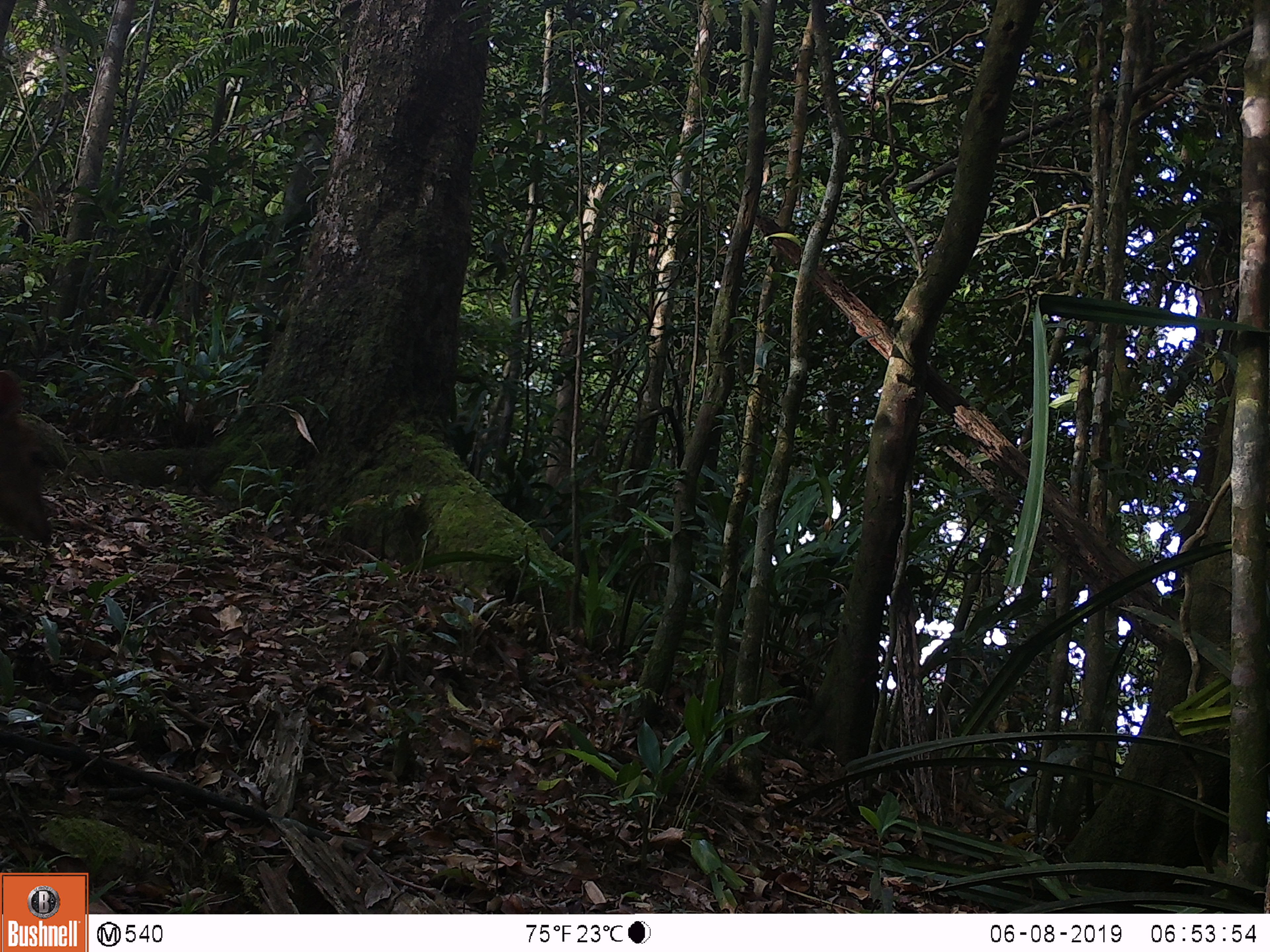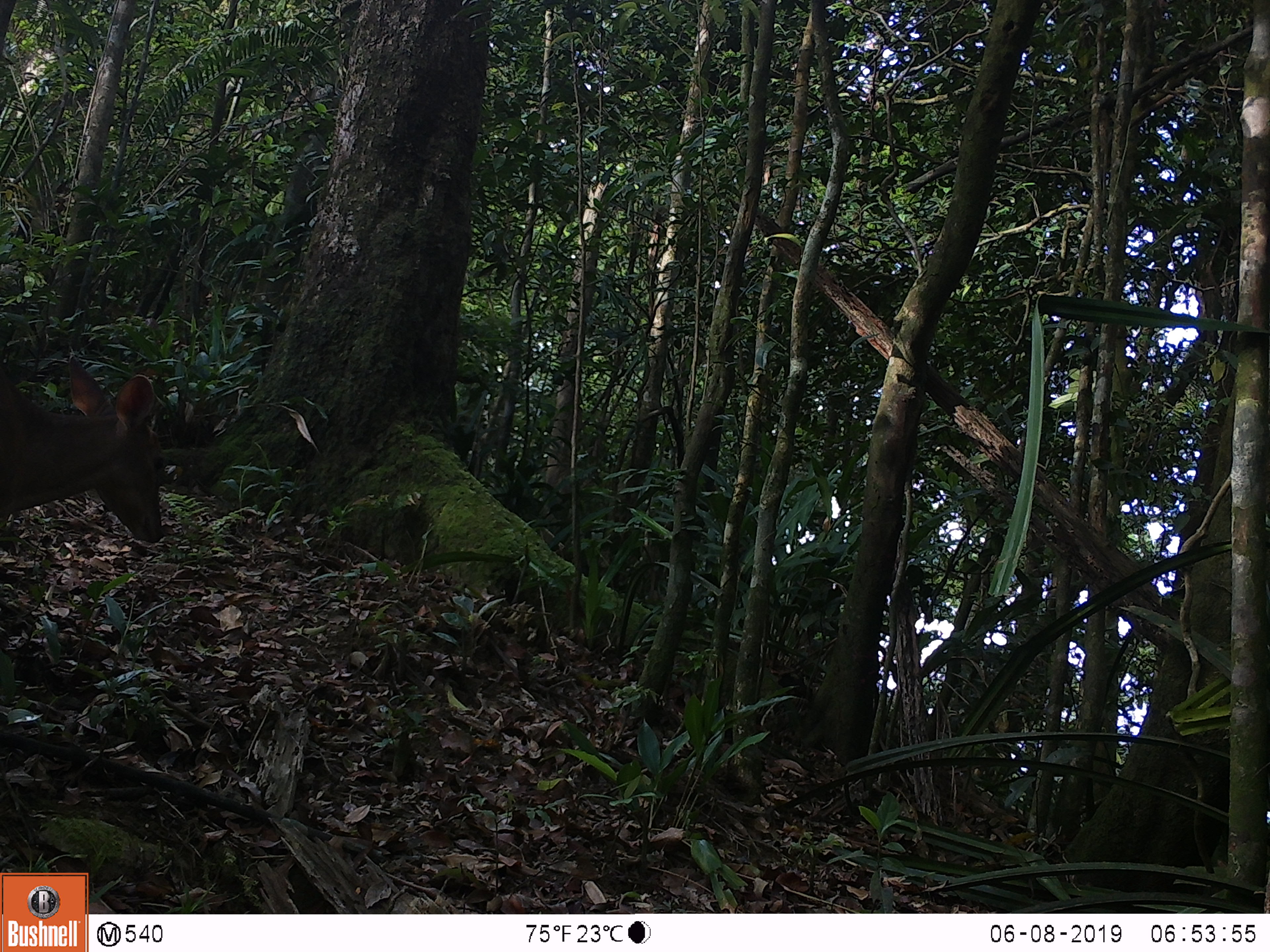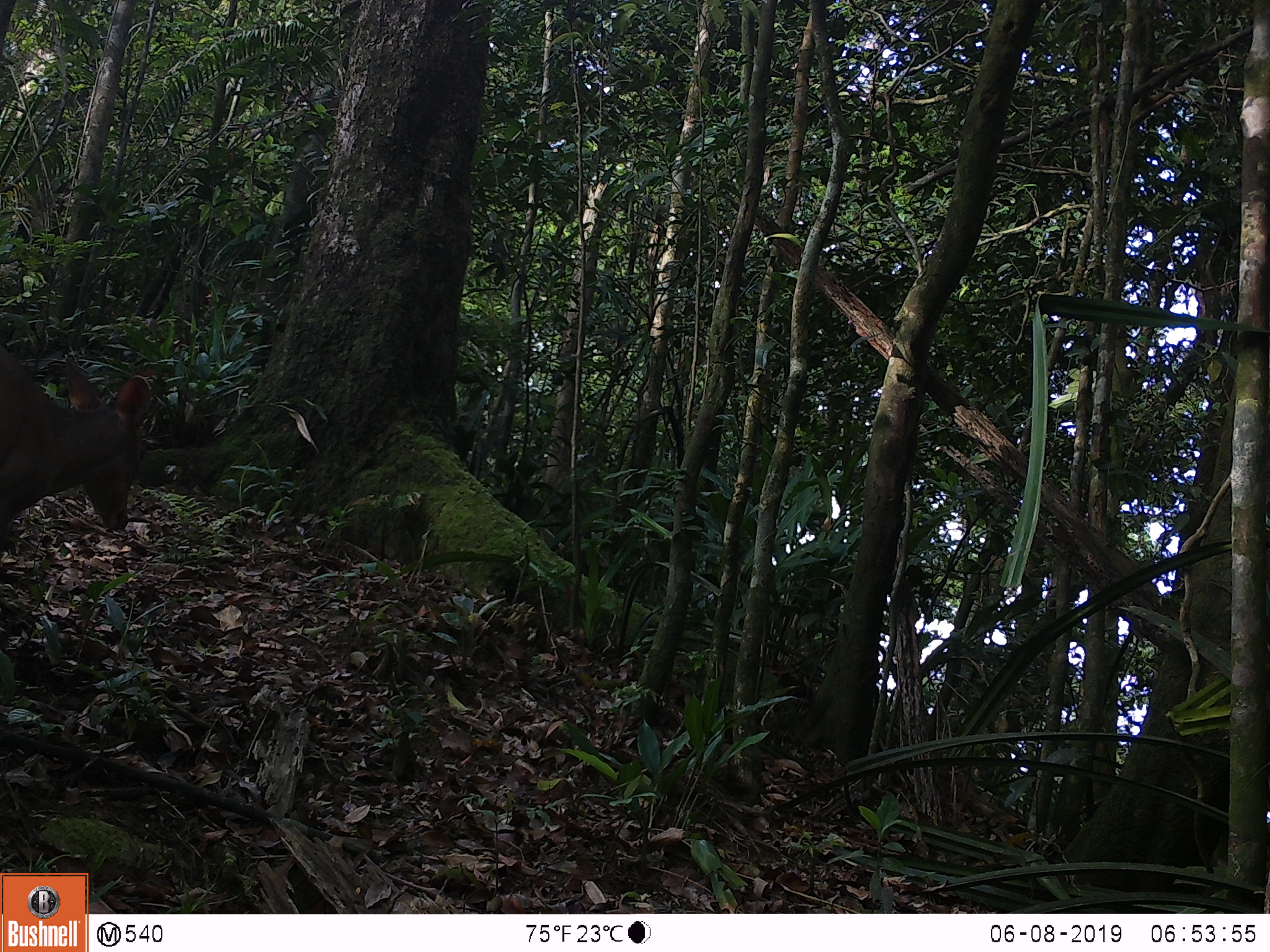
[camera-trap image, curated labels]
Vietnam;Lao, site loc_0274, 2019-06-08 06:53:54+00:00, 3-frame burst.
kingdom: Animalia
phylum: Chordata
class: Mammalia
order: Artiodactyla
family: Cervidae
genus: Muntiacus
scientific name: Muntiacus vuquangensis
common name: large-antlered muntjac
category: large antlered muntjac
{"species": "large antlered muntjac (large-antlered muntjac) (Muntiacus vuquangensis)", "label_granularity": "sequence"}